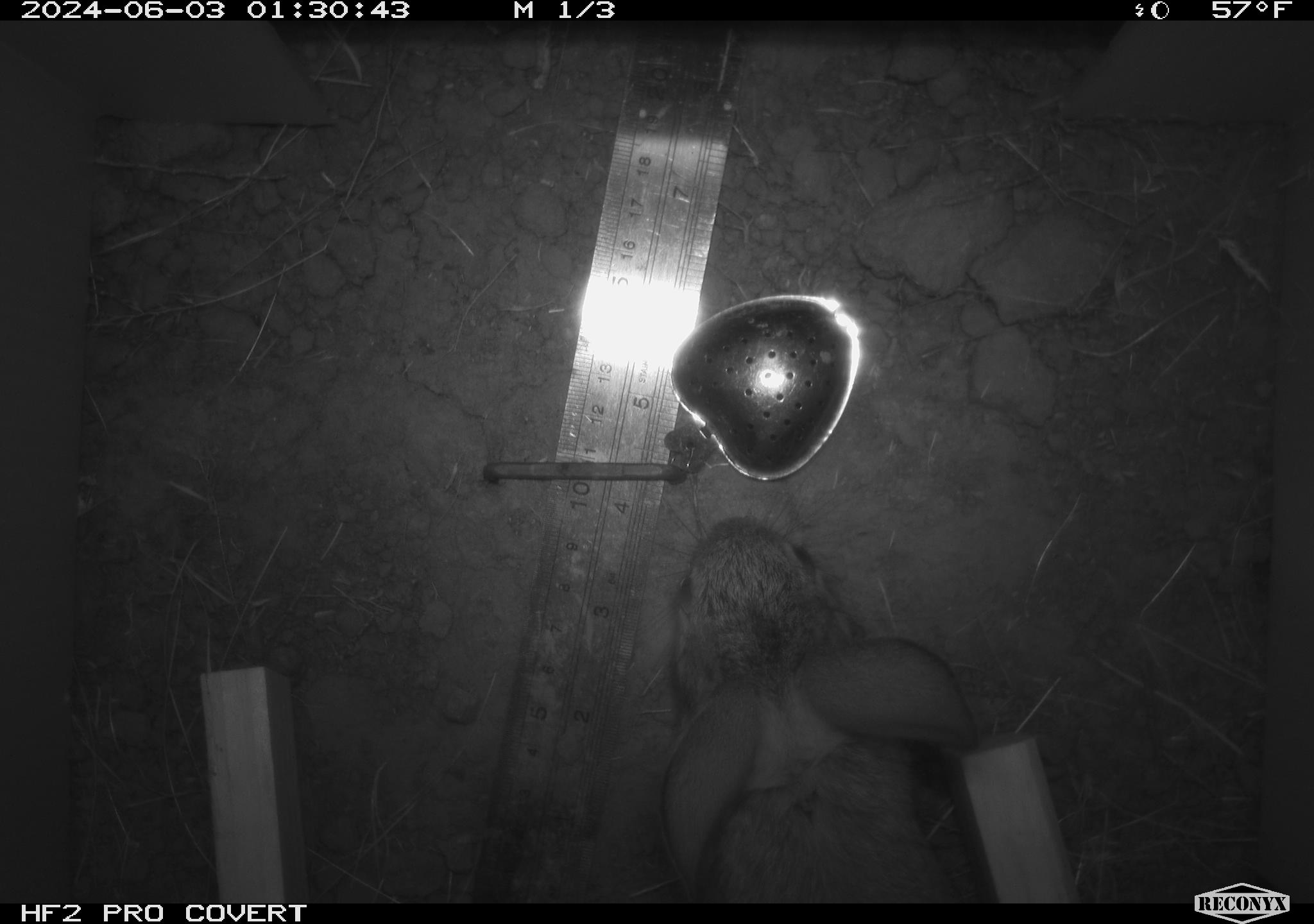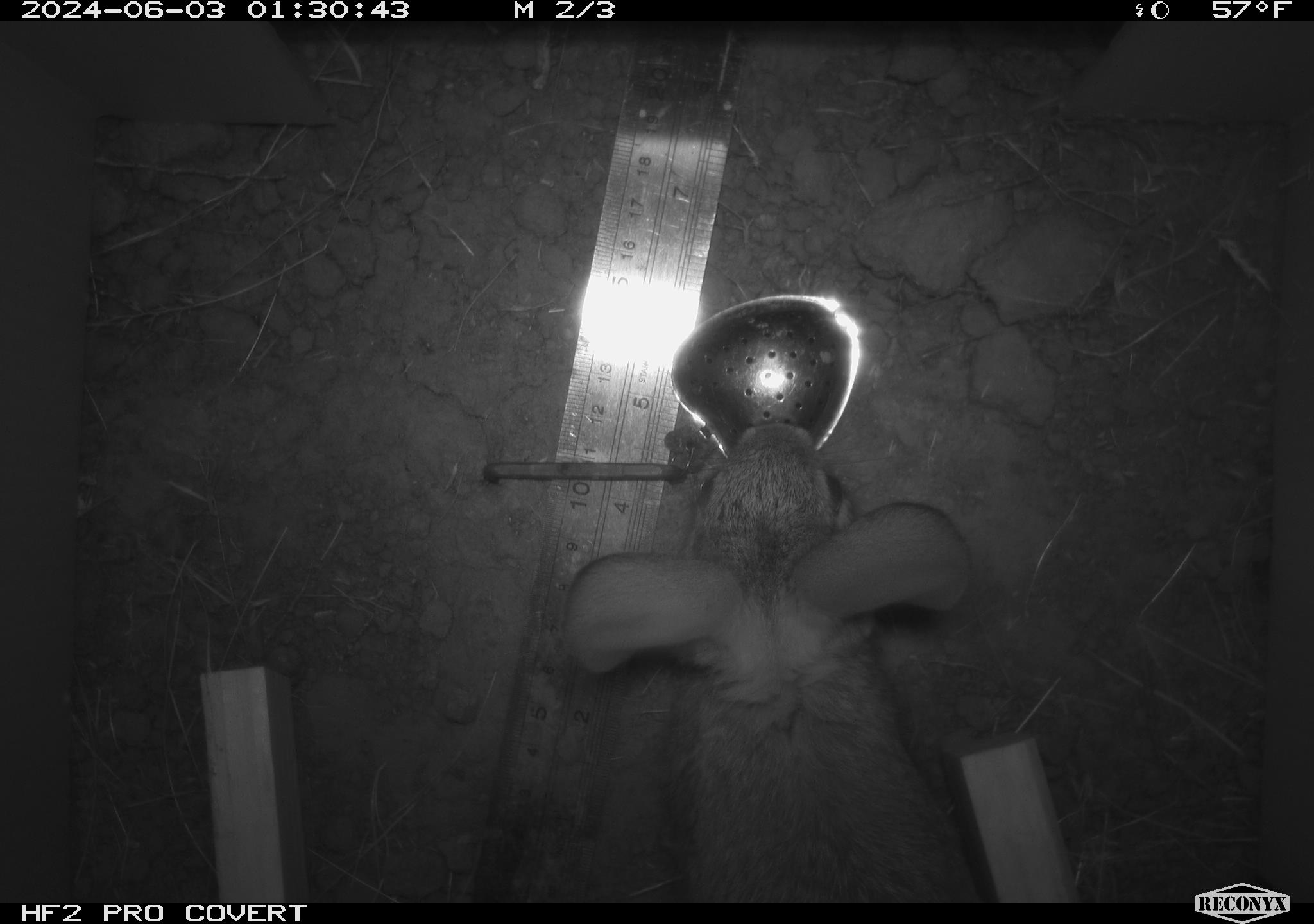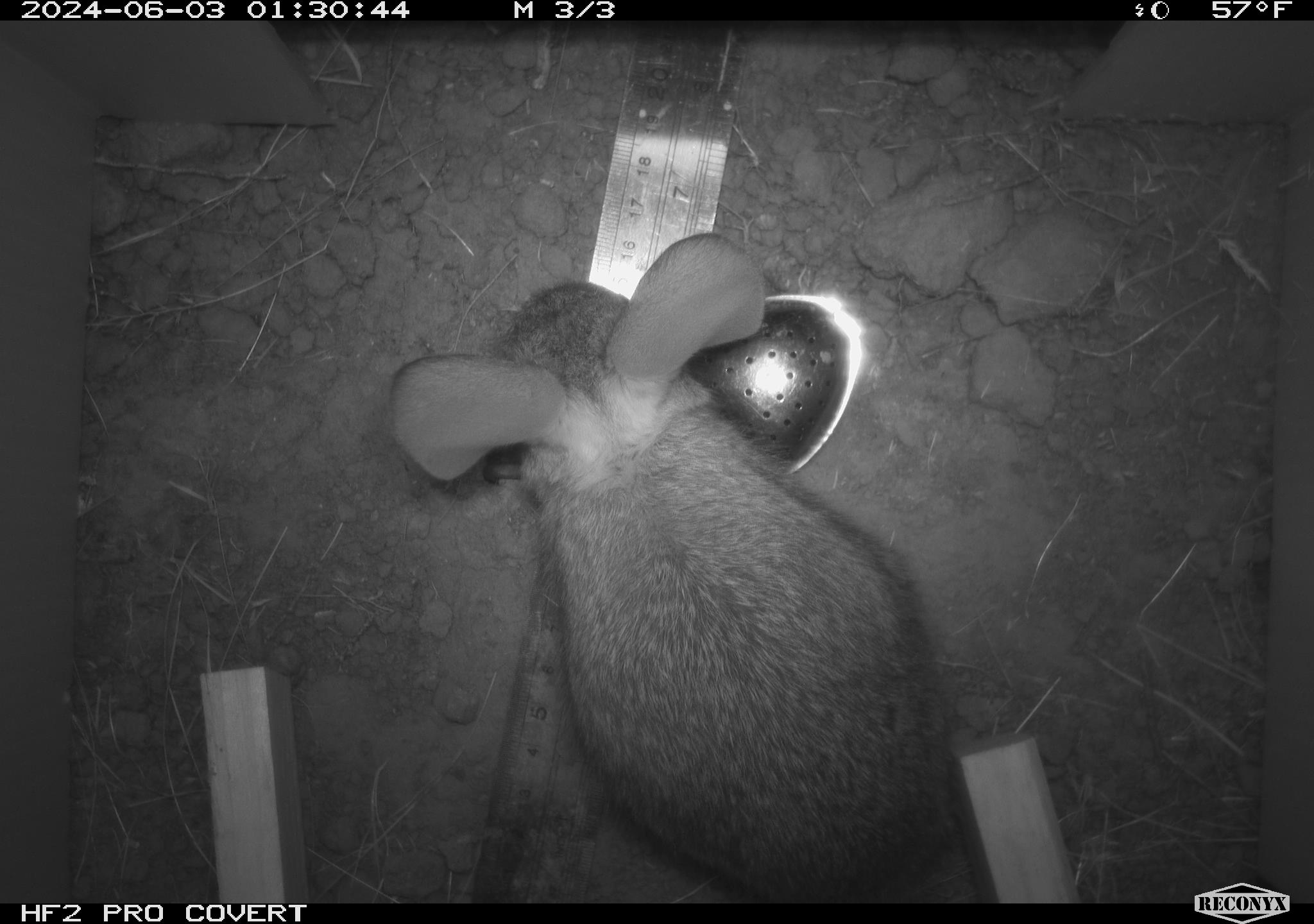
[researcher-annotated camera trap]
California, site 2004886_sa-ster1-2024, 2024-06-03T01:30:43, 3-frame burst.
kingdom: Animalia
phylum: Chordata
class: Mammalia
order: Lagomorpha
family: Leporidae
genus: Sylvilagus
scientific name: Sylvilagus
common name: cottontail rabbits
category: sylvilagus species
Sylvilagus species (cottontail rabbits) (Sylvilagus).